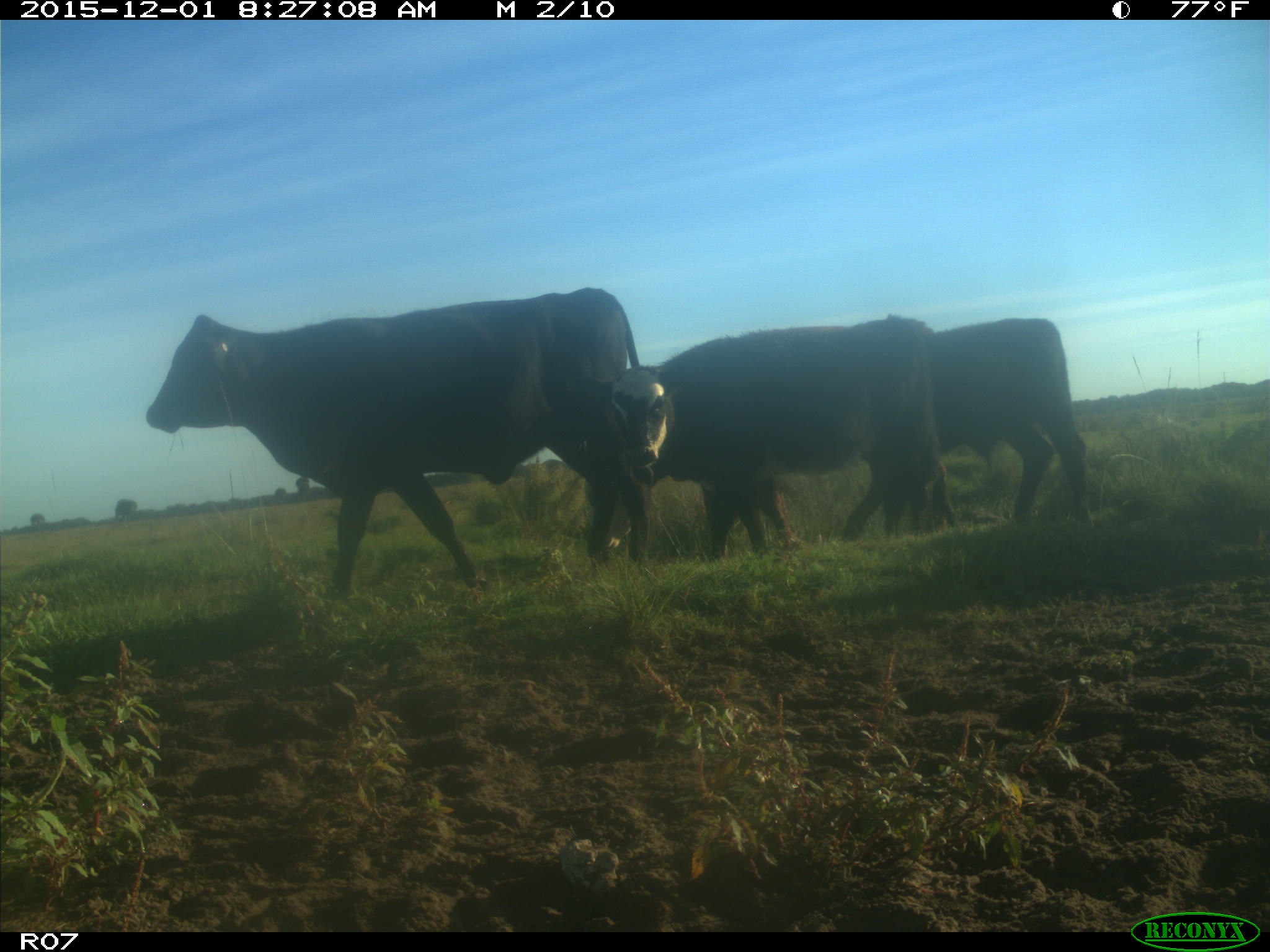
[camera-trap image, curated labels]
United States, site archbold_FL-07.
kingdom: Animalia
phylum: Chordata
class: Mammalia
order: Artiodactyla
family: Bovidae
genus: Bos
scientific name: Bos taurus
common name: domestic cow